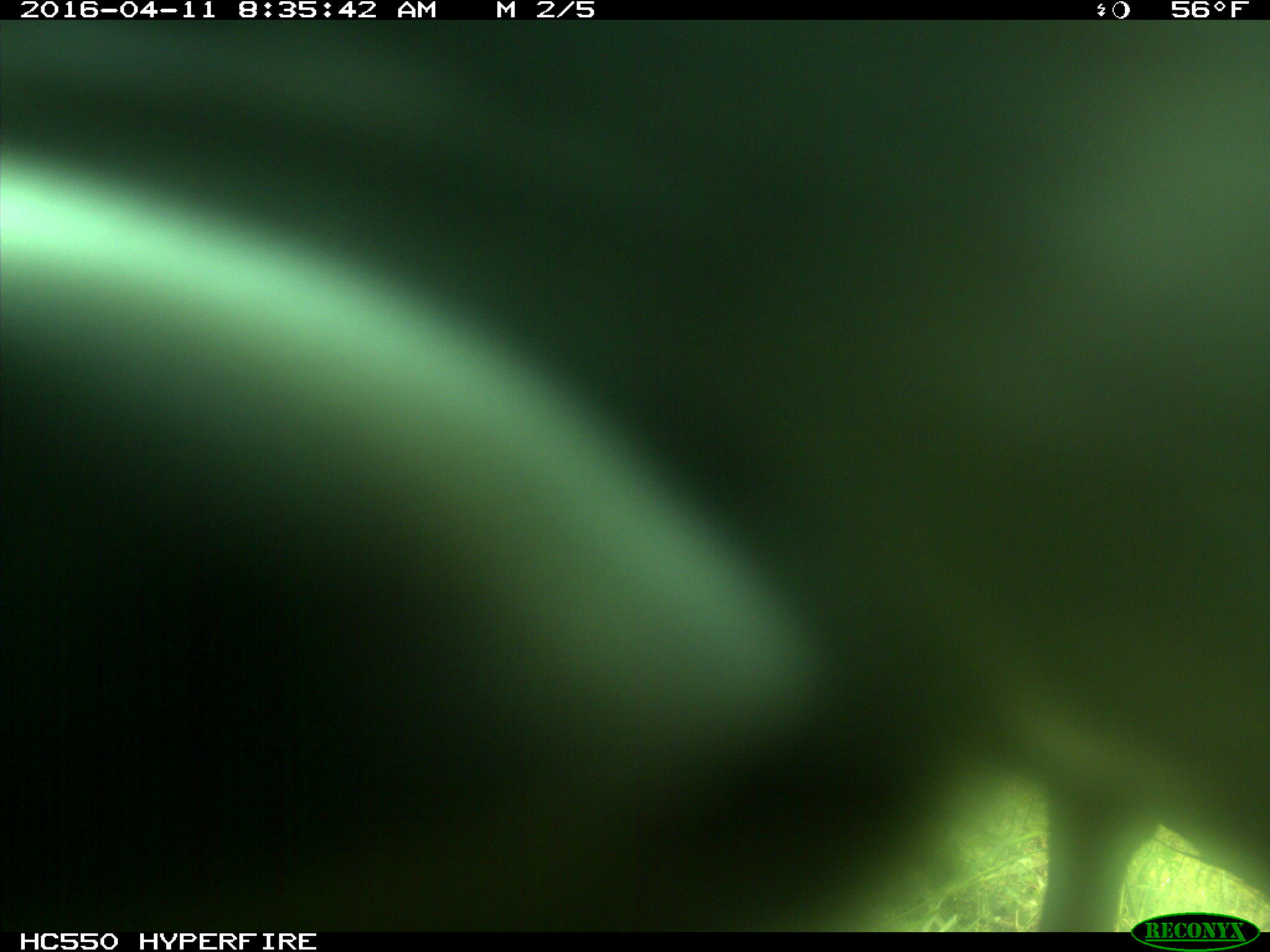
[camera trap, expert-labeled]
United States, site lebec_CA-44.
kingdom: Animalia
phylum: Chordata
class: Mammalia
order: Artiodactyla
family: Bovidae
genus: Bos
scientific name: Bos taurus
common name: domestic cow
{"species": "Bos taurus (domestic cow)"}